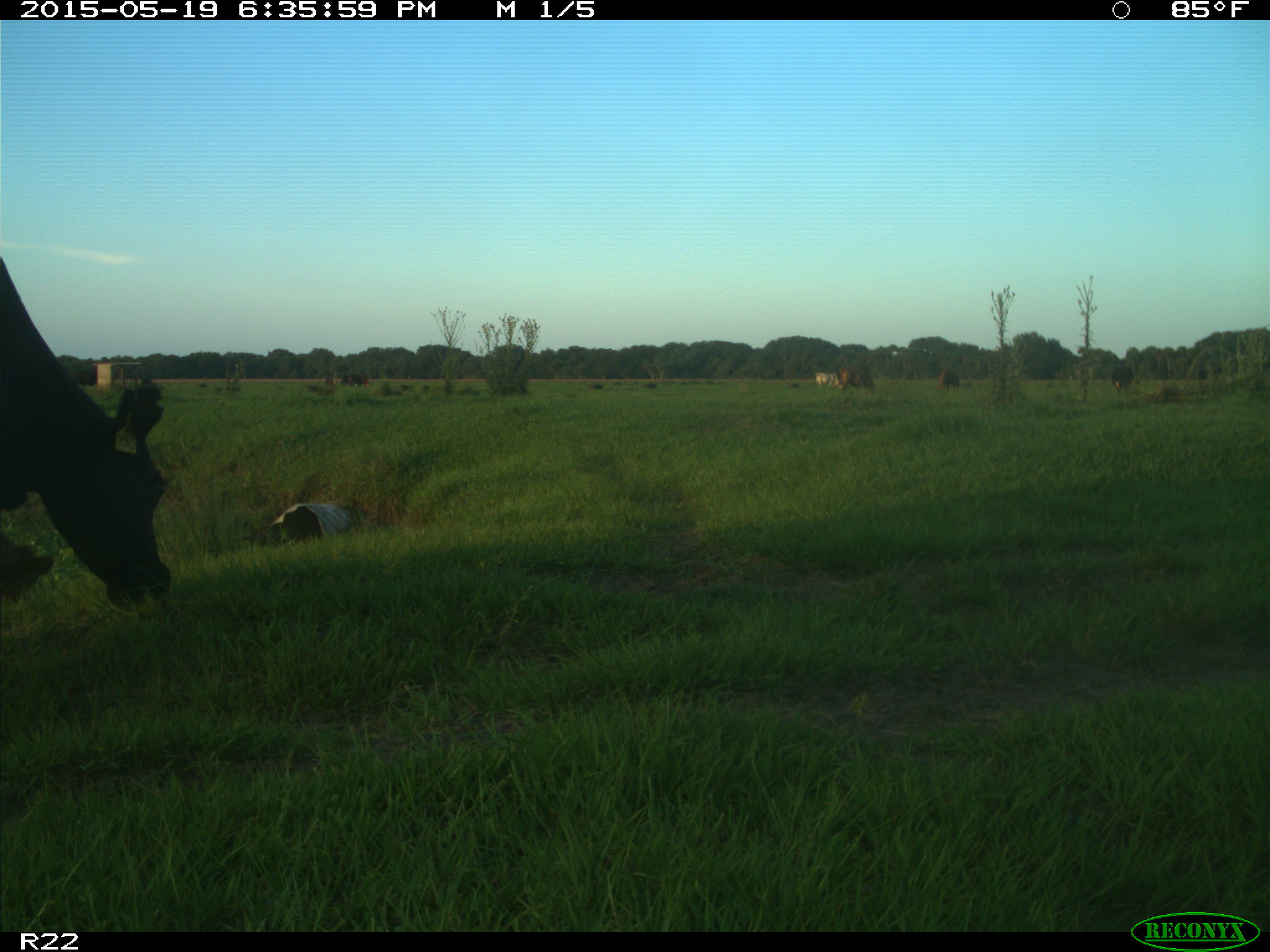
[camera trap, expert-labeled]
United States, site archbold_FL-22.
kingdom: Animalia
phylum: Chordata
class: Mammalia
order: Artiodactyla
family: Bovidae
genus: Bos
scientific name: Bos taurus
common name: domestic cow